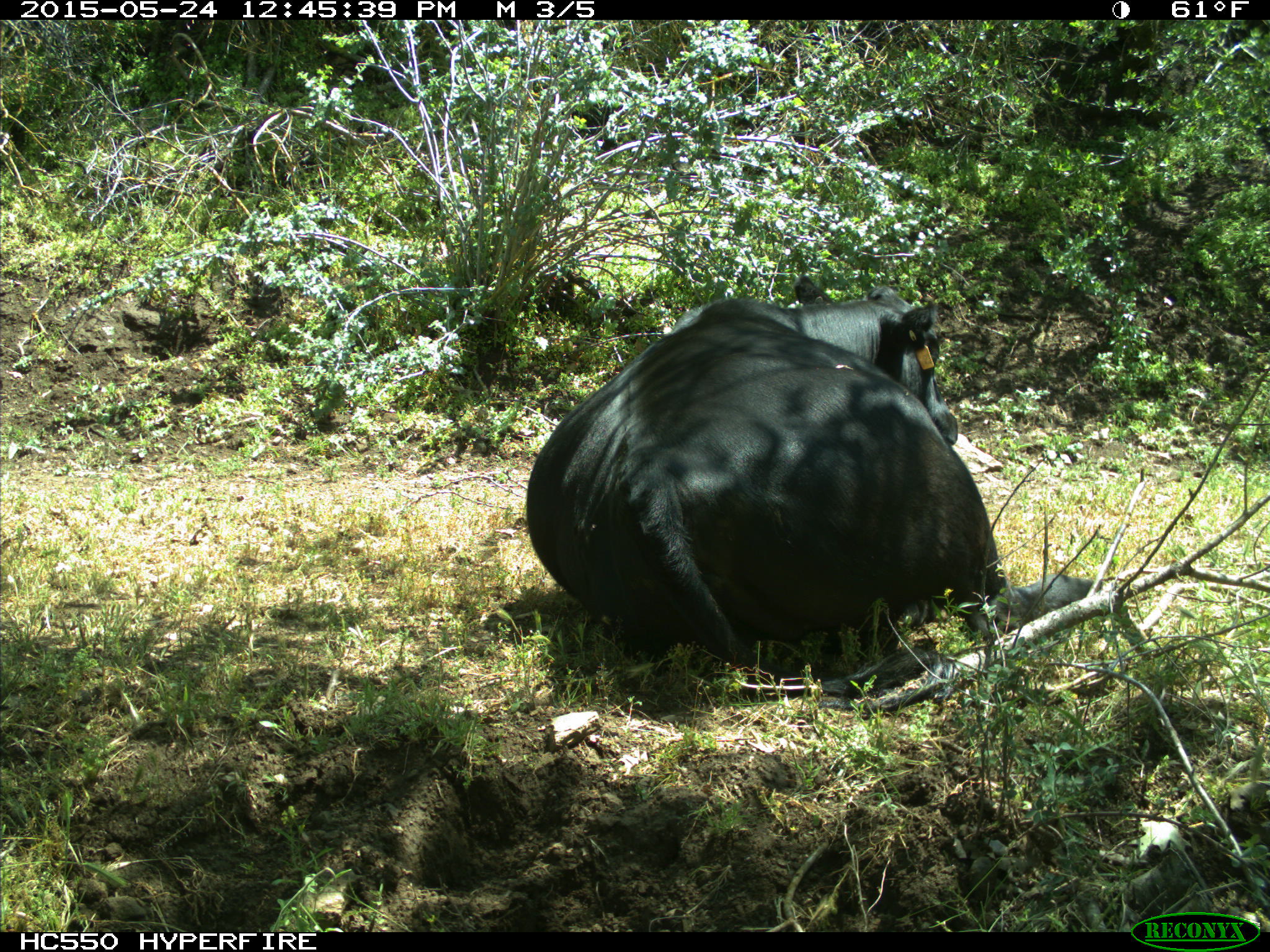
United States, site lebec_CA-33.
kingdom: Animalia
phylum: Chordata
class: Mammalia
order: Artiodactyla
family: Bovidae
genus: Bos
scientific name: Bos taurus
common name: domestic cow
Bos taurus (domestic cow).